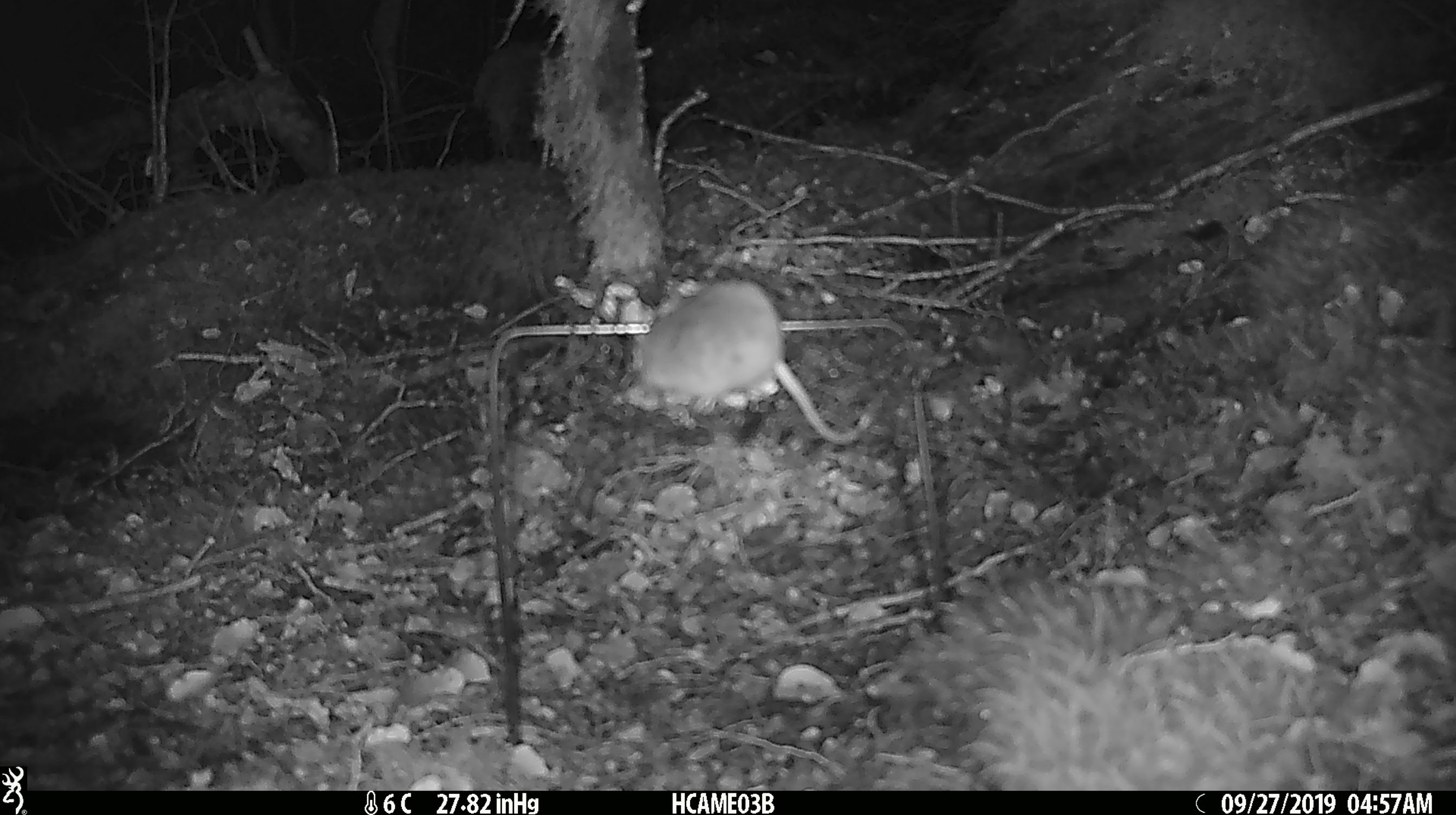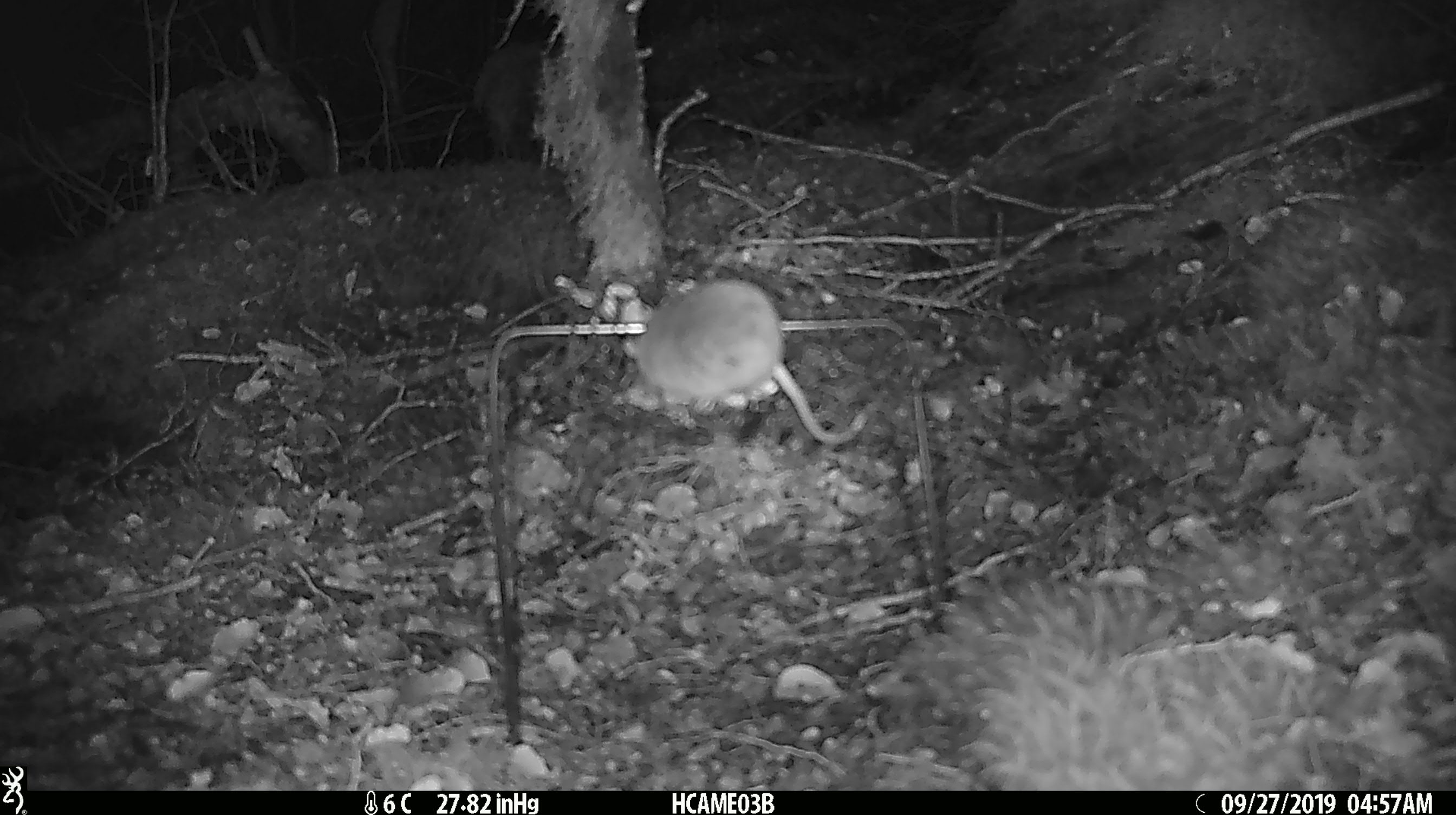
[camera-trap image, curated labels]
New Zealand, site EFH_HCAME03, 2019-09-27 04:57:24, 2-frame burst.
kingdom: Animalia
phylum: Chordata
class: Mammalia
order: Rodentia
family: Muridae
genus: Mus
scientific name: Mus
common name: mouse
Mouse (Mus).